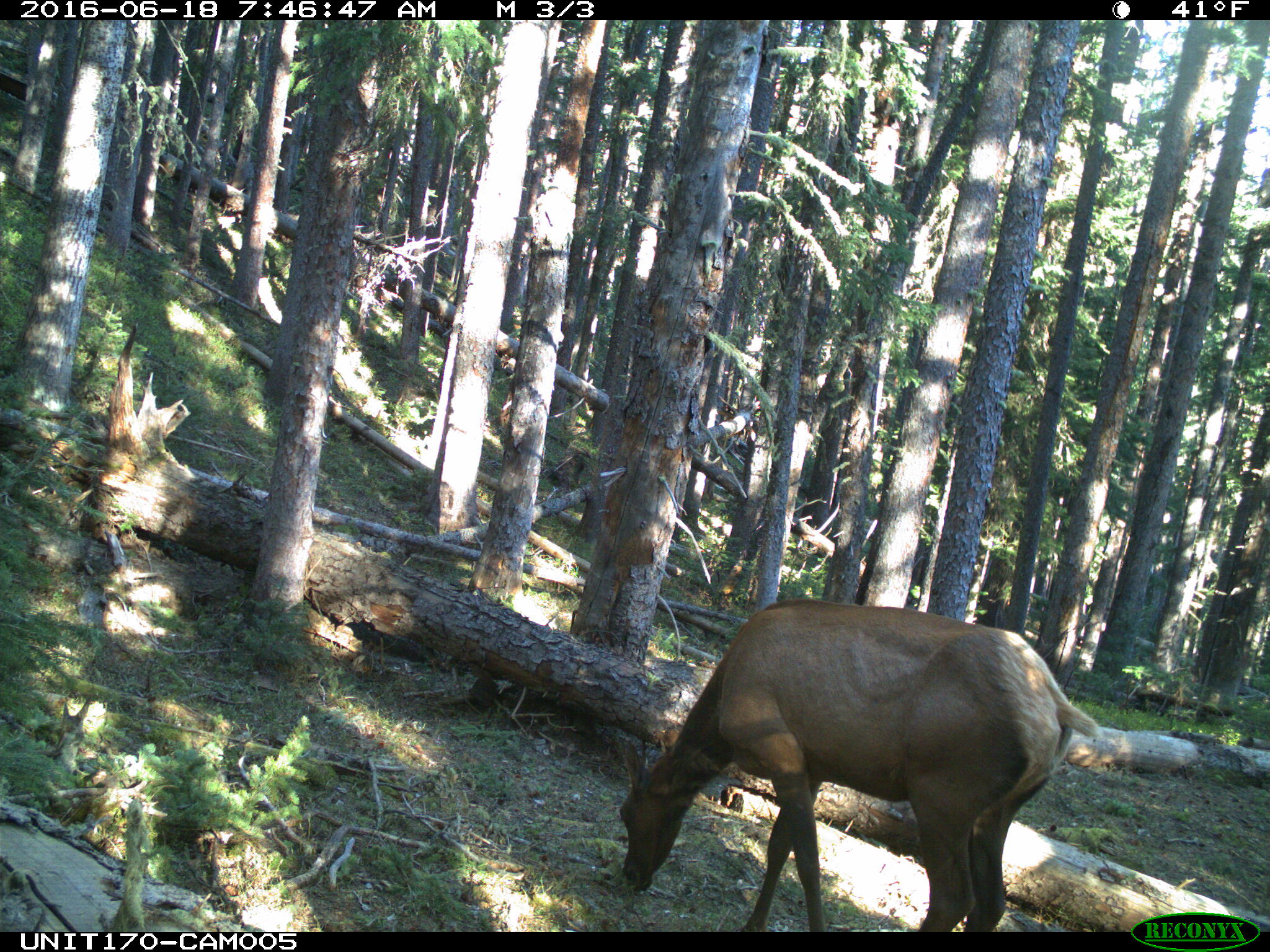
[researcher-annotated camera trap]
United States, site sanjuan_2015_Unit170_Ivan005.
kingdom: Animalia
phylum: Chordata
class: Mammalia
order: Artiodactyla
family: Cervidae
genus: Cervus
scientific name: Cervus elaphus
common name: red deer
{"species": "Cervus elaphus (red deer)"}